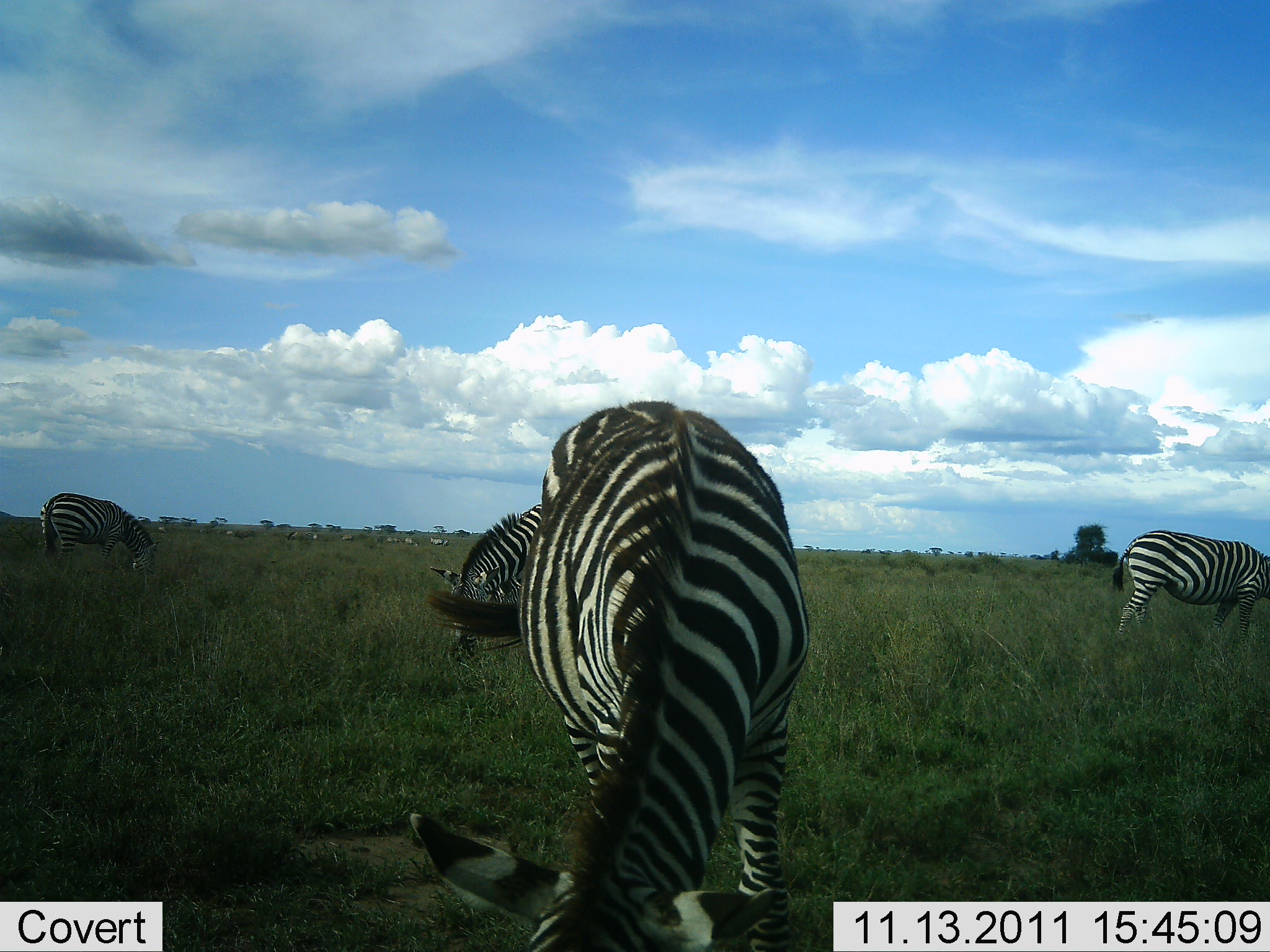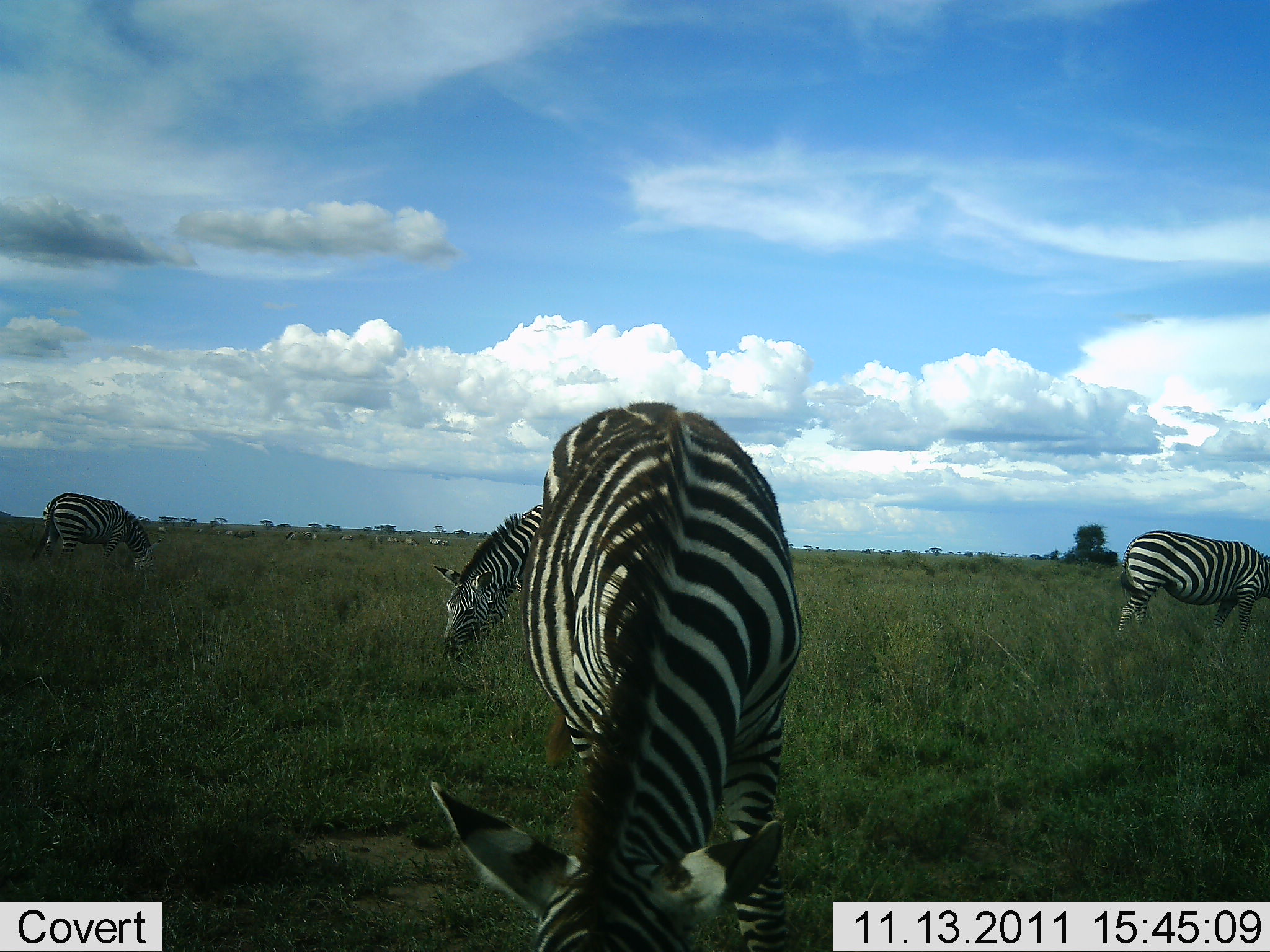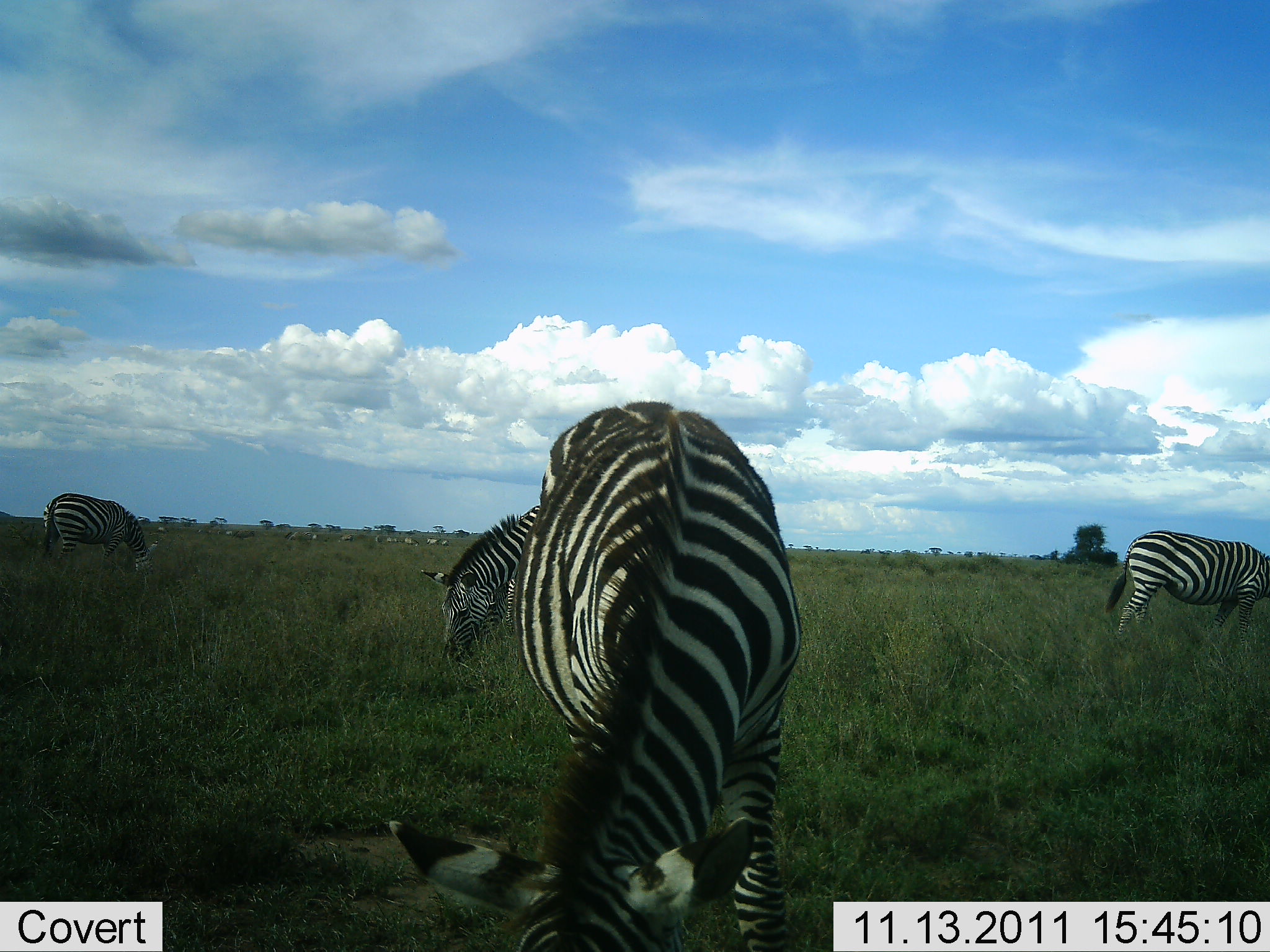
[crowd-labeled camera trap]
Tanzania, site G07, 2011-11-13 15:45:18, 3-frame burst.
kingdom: Animalia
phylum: Chordata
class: Mammalia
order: Perissodactyla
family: Equidae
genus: Equus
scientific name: Equus quagga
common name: plains zebra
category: zebra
Zebra (plains zebra) (Equus quagga), count 4. Behavior (volunteer vote fractions): standing 30%, resting 0%, moving 20%, interacting 0%. Young present (vote fraction): 0%. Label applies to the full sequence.